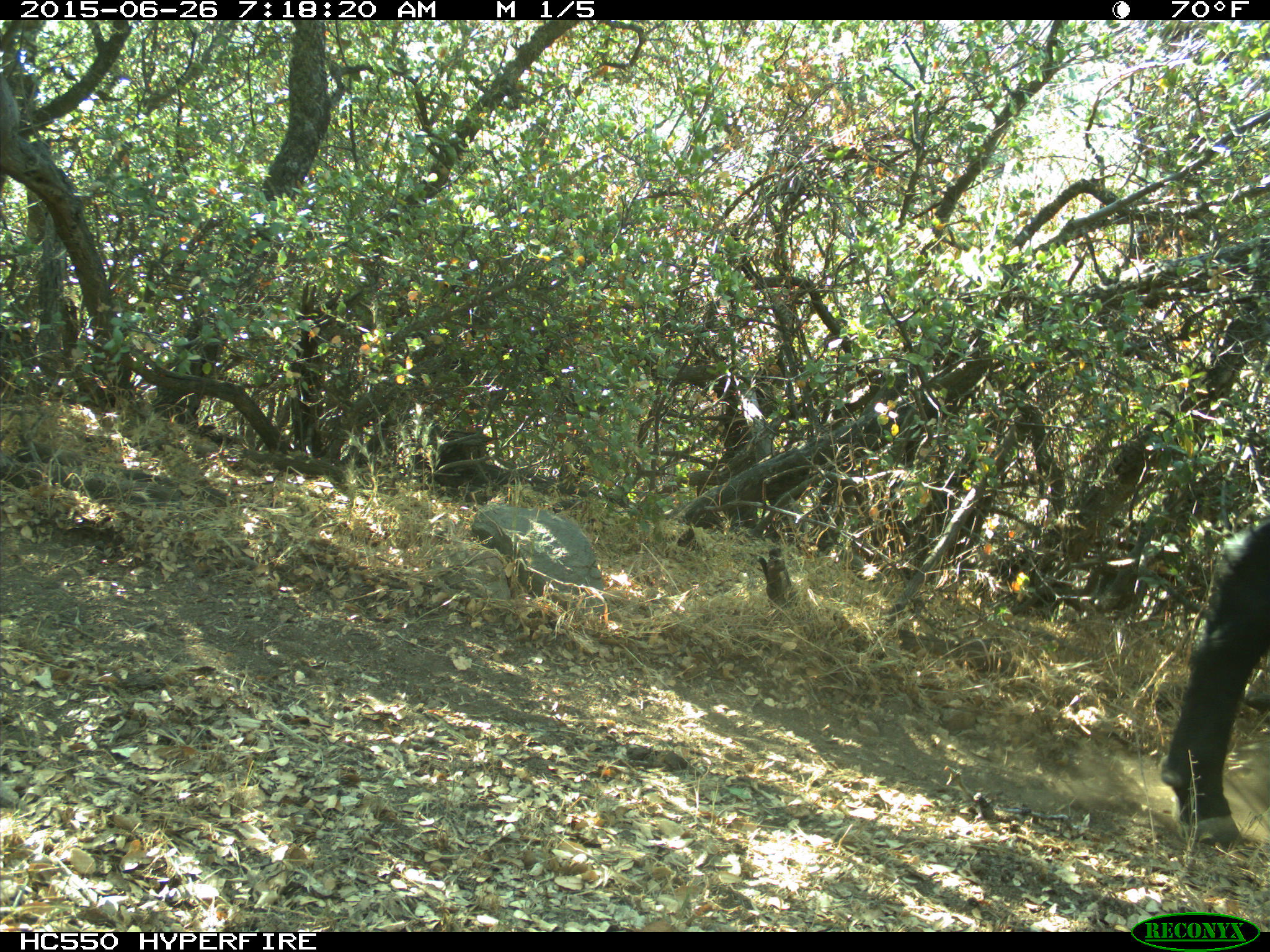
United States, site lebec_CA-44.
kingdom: Animalia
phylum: Chordata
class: Mammalia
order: Artiodactyla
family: Bovidae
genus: Bos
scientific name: Bos taurus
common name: domestic cow